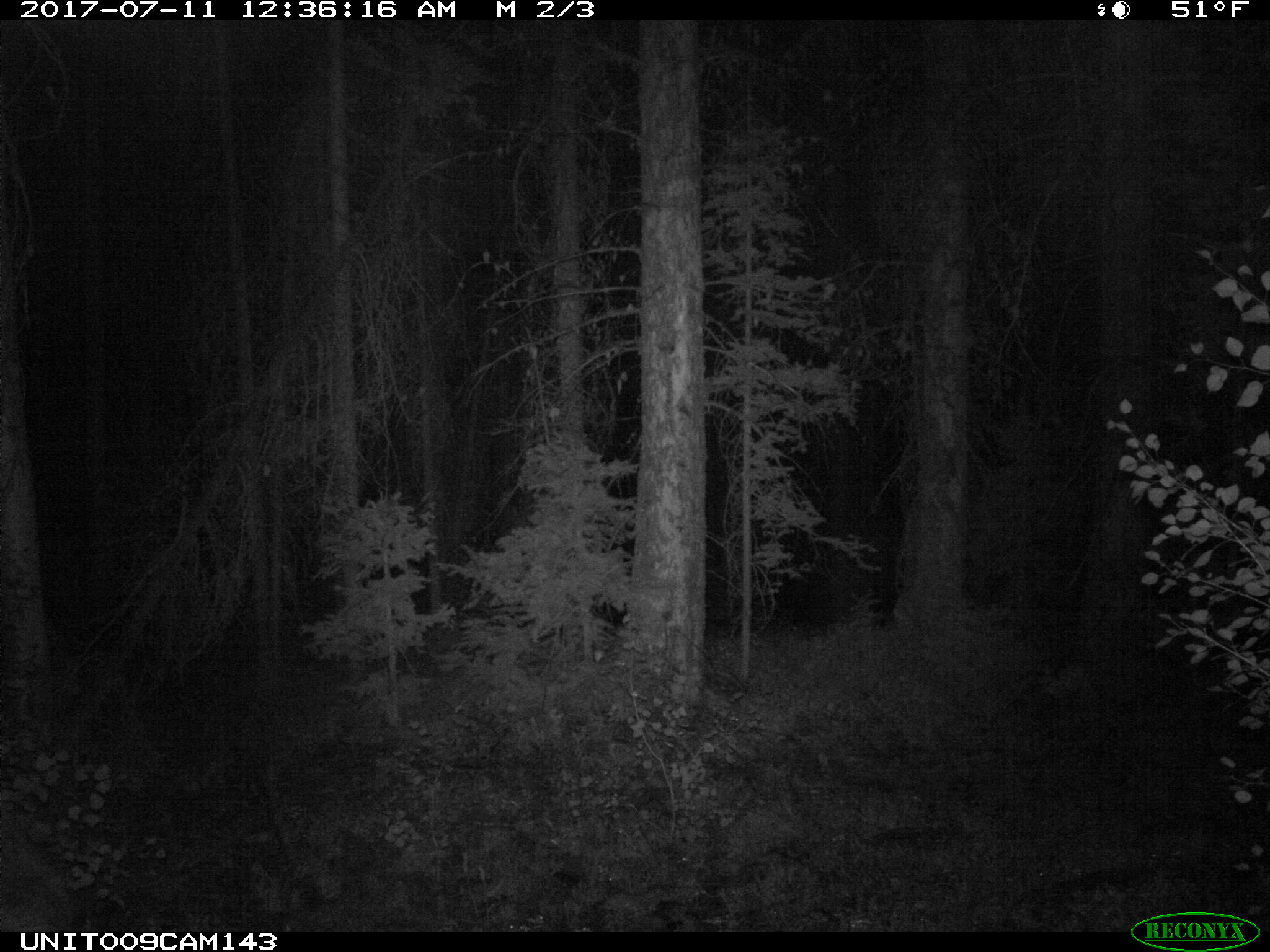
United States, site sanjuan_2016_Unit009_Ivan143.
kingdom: Animalia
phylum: Chordata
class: Mammalia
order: Artiodactyla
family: Bovidae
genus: Bos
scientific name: Bos taurus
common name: domestic cow